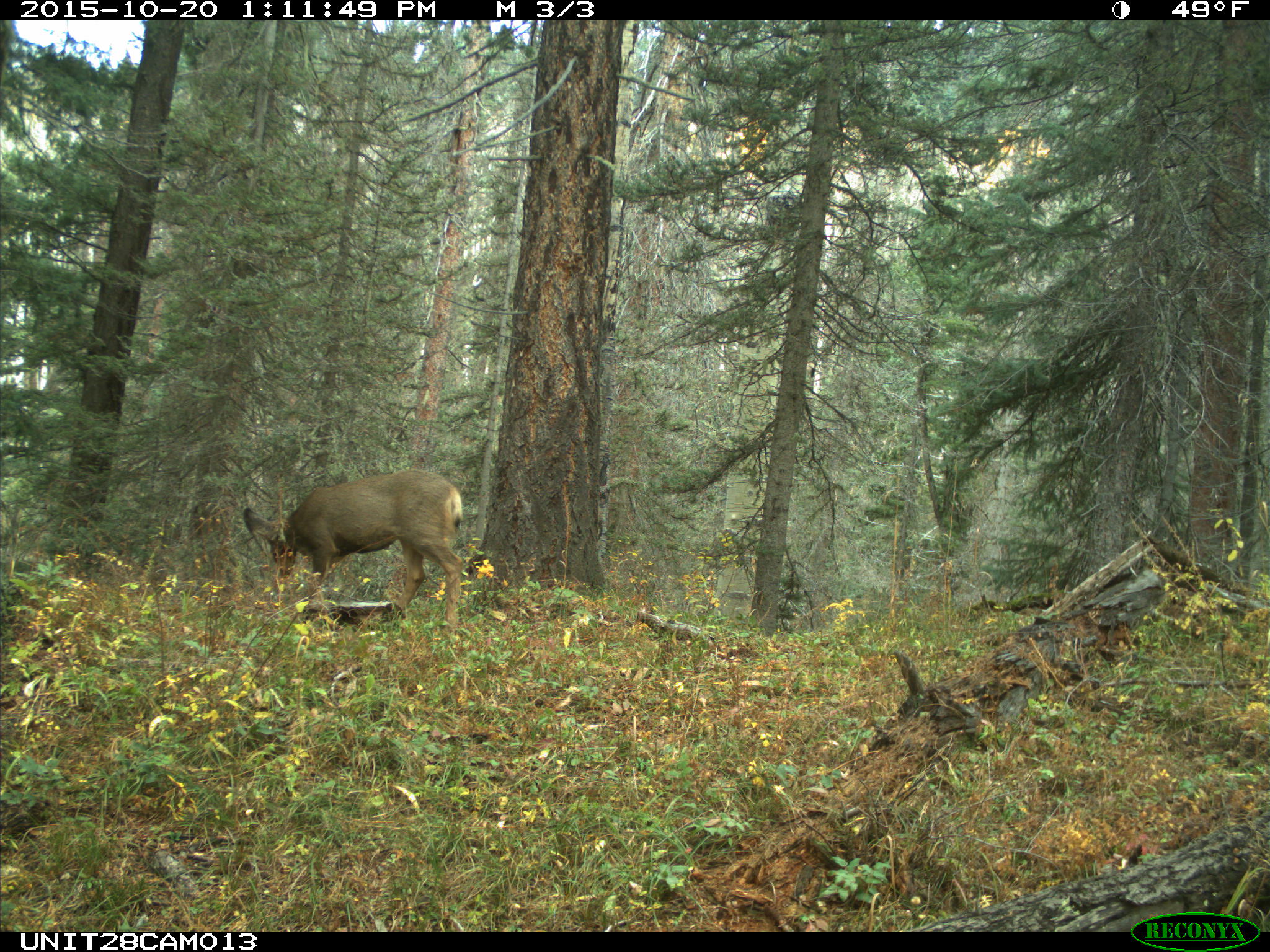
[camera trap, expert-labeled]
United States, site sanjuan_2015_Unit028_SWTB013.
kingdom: Animalia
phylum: Chordata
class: Mammalia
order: Artiodactyla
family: Cervidae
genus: Odocoileus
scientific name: Odocoileus hemionus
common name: mule deer